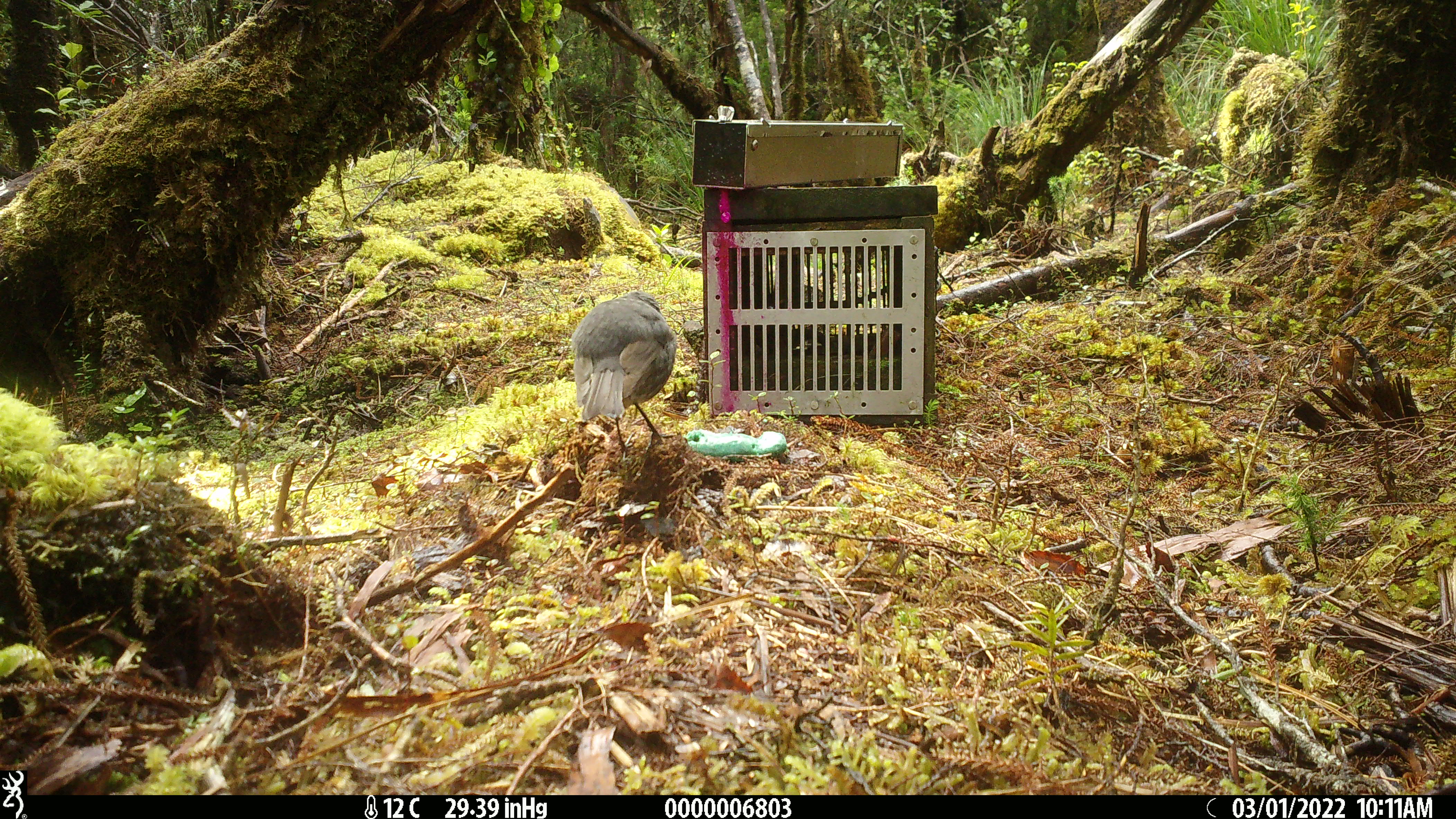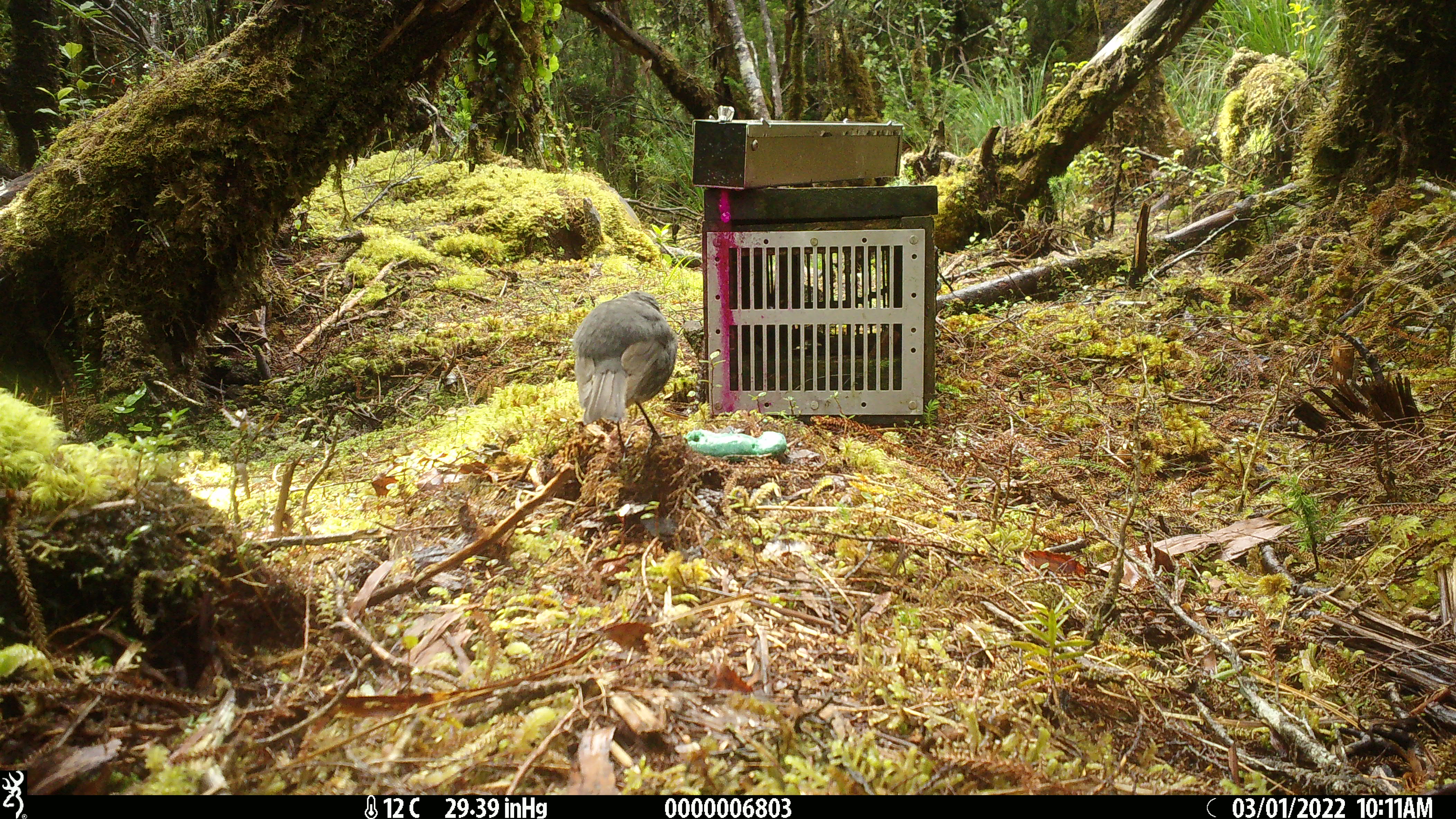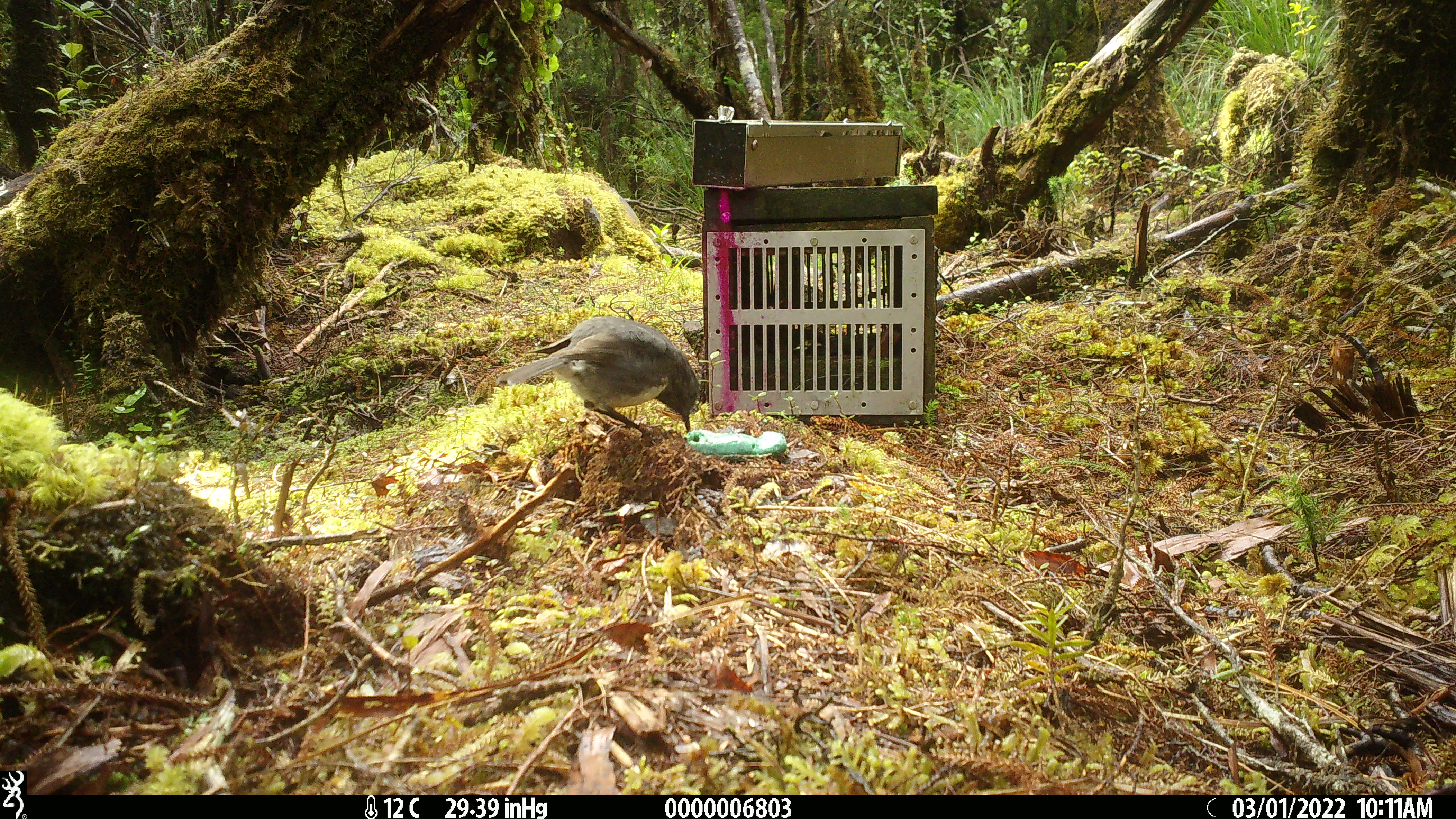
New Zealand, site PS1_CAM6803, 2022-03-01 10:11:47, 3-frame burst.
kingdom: Animalia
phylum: Chordata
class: Aves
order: Passeriformes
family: Petroicidae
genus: Petroica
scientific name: Petroica australis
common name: new zealand robin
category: robin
Robin (new zealand robin) (Petroica australis).